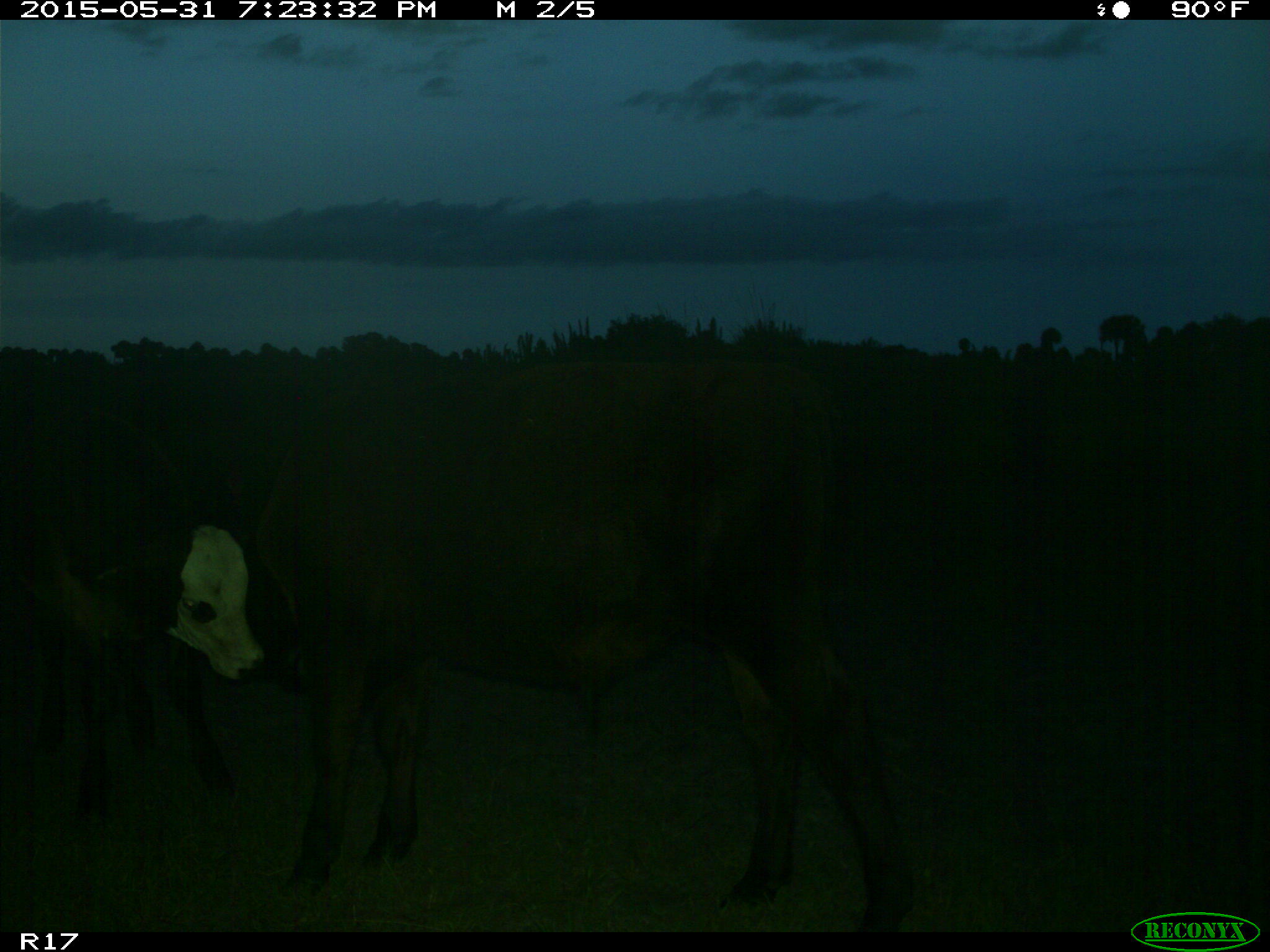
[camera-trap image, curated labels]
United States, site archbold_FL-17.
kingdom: Animalia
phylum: Chordata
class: Mammalia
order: Artiodactyla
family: Bovidae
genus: Bos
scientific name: Bos taurus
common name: domestic cow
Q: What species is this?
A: Bos taurus (domestic cow).